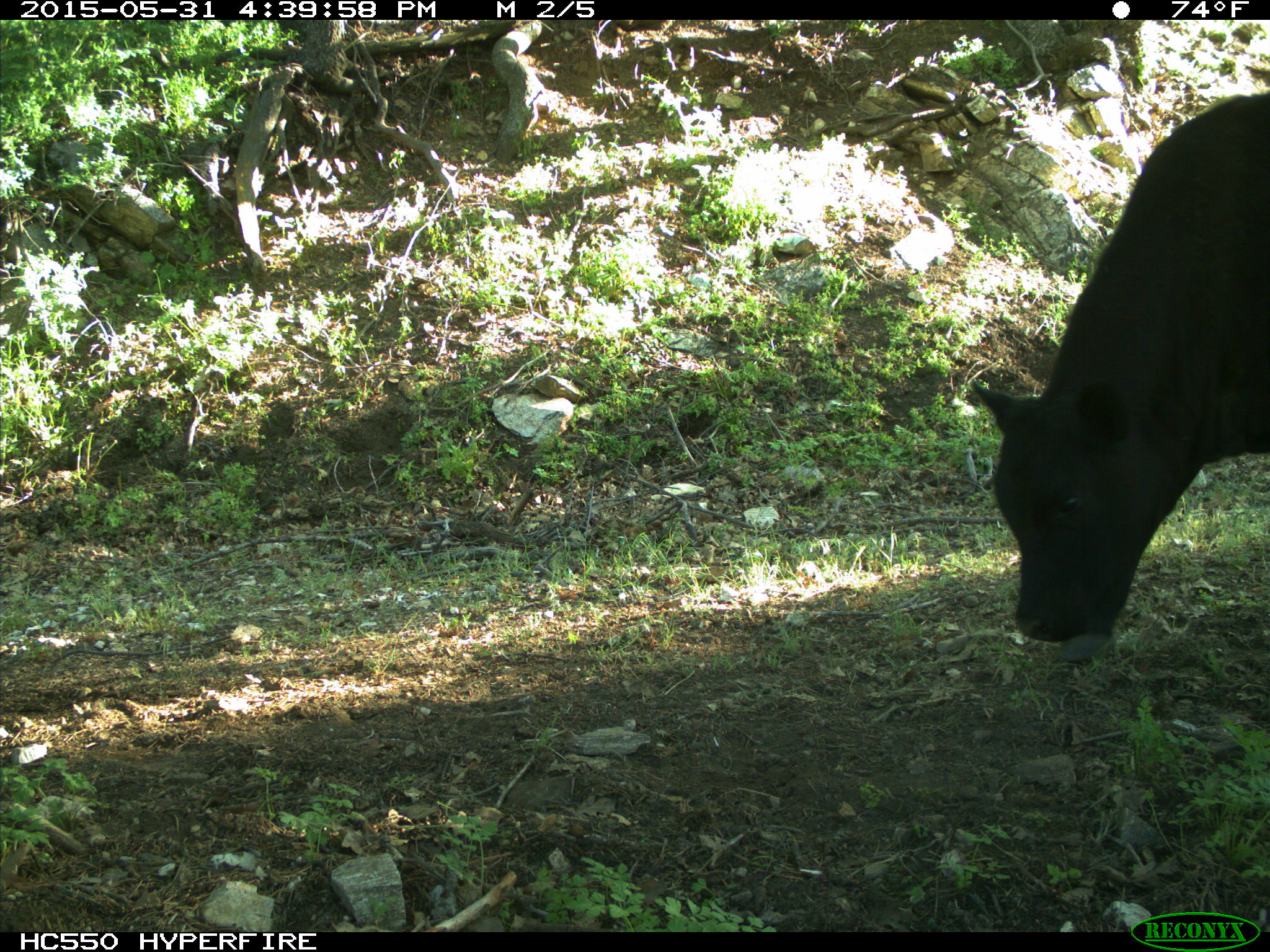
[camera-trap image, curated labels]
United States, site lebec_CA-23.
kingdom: Animalia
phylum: Chordata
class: Mammalia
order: Artiodactyla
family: Bovidae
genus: Bos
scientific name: Bos taurus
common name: domestic cow